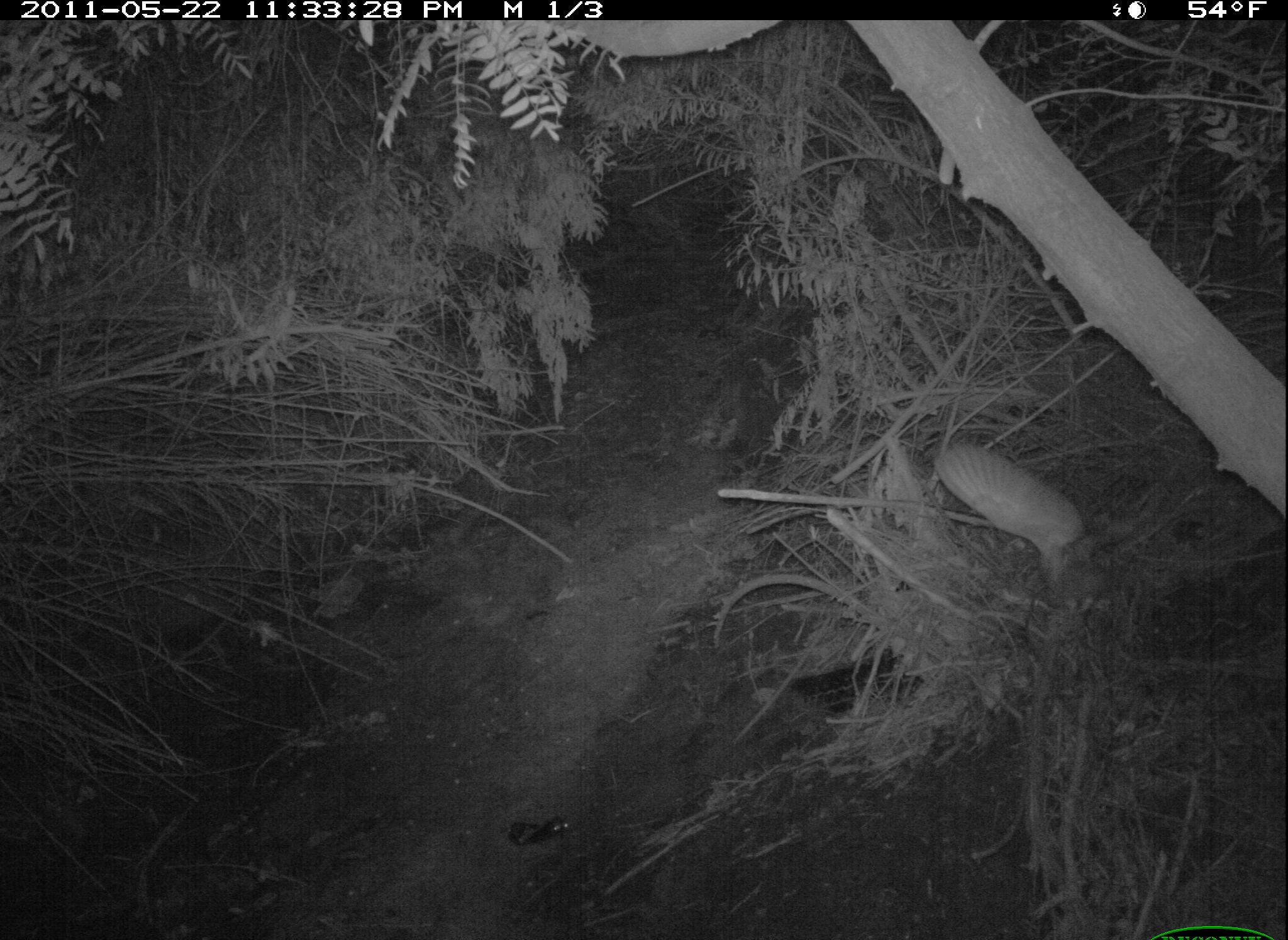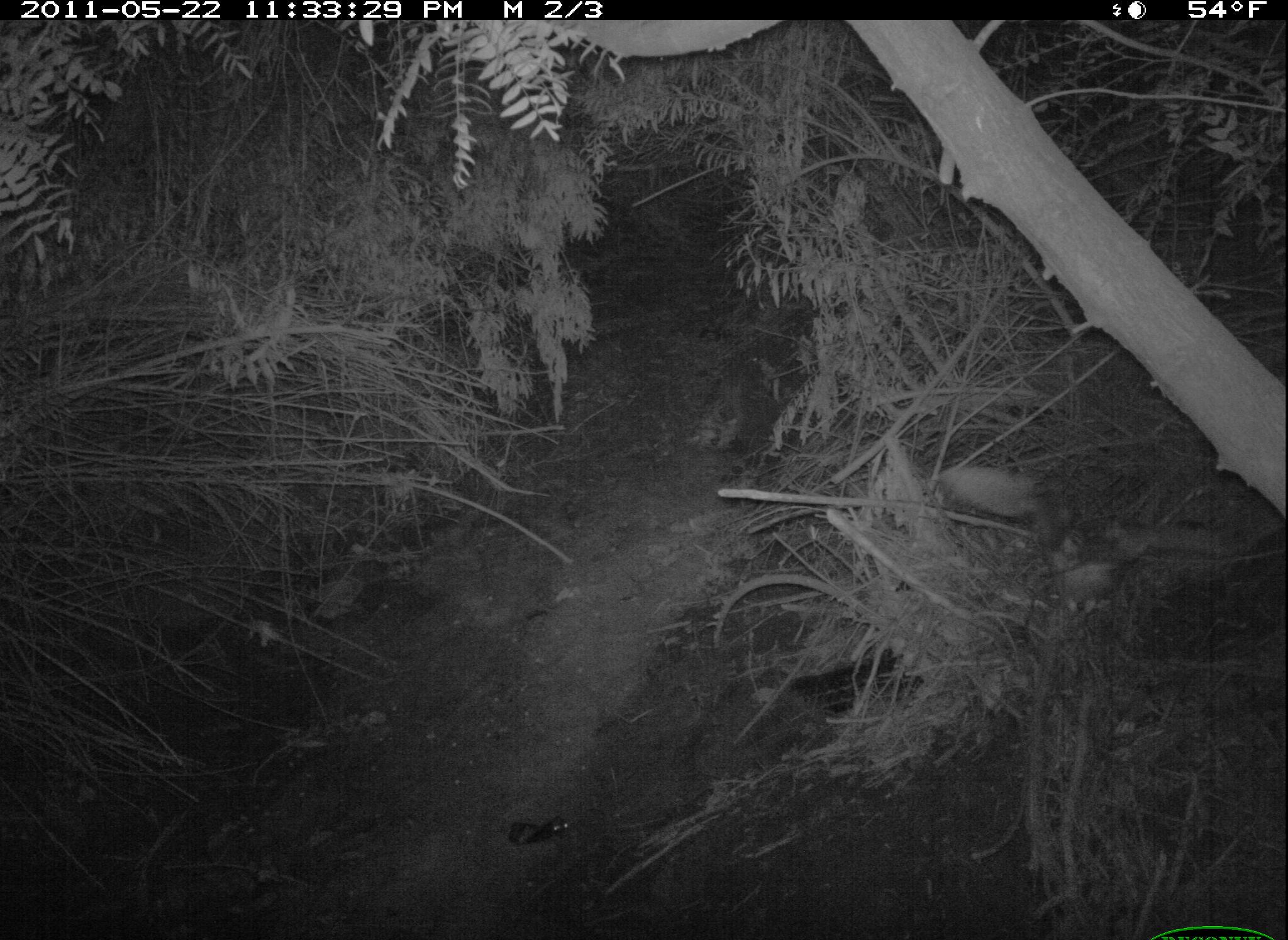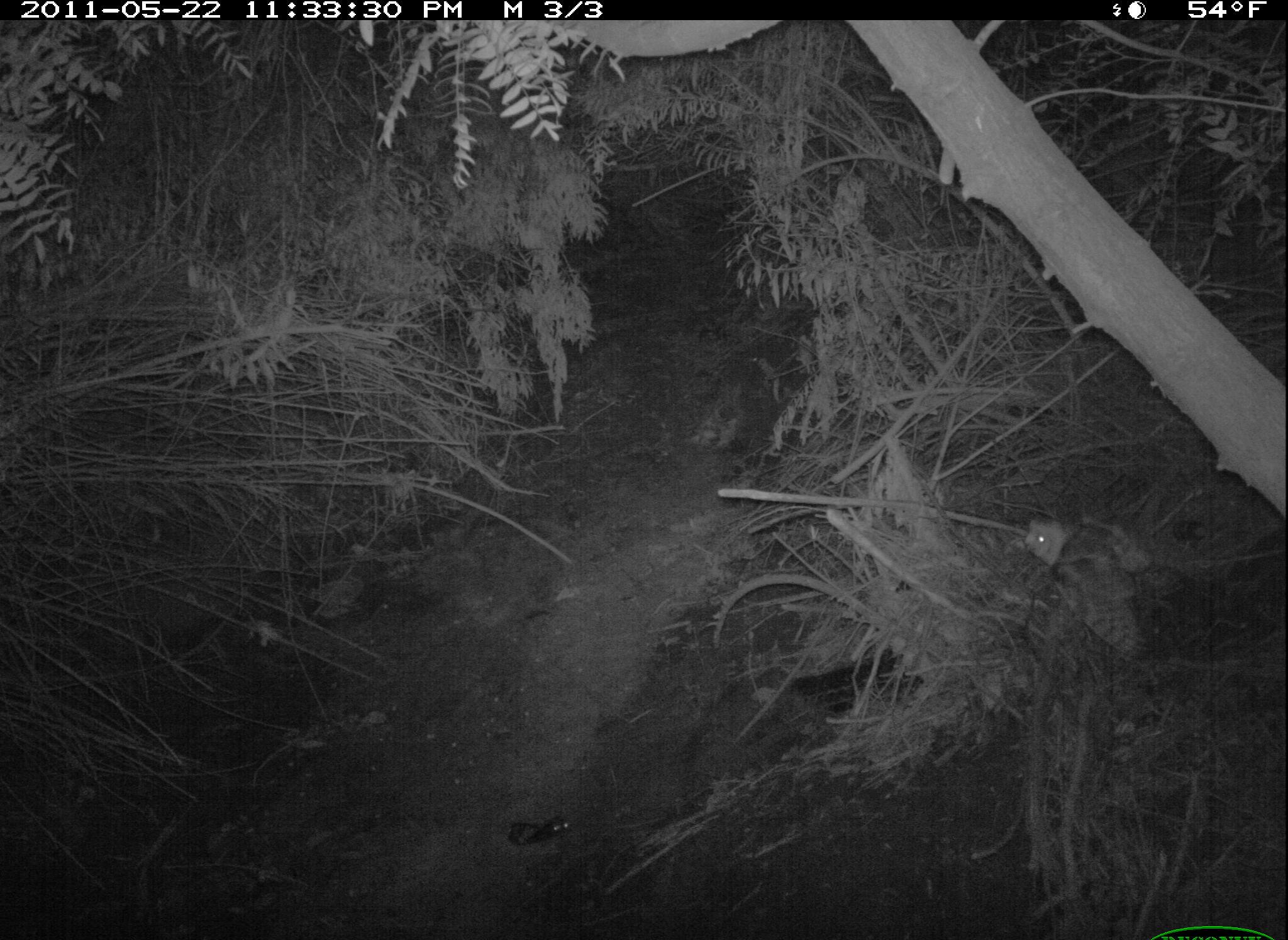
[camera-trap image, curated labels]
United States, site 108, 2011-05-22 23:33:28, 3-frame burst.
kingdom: Animalia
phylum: Chordata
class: Aves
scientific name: Aves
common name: bird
Bird (Aves).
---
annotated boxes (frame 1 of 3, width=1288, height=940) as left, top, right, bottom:
bird: 903, 412, 1130, 631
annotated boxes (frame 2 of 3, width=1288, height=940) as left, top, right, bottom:
bird: 923, 432, 1172, 610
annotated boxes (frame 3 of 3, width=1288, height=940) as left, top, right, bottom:
bird: 1024, 499, 1190, 678